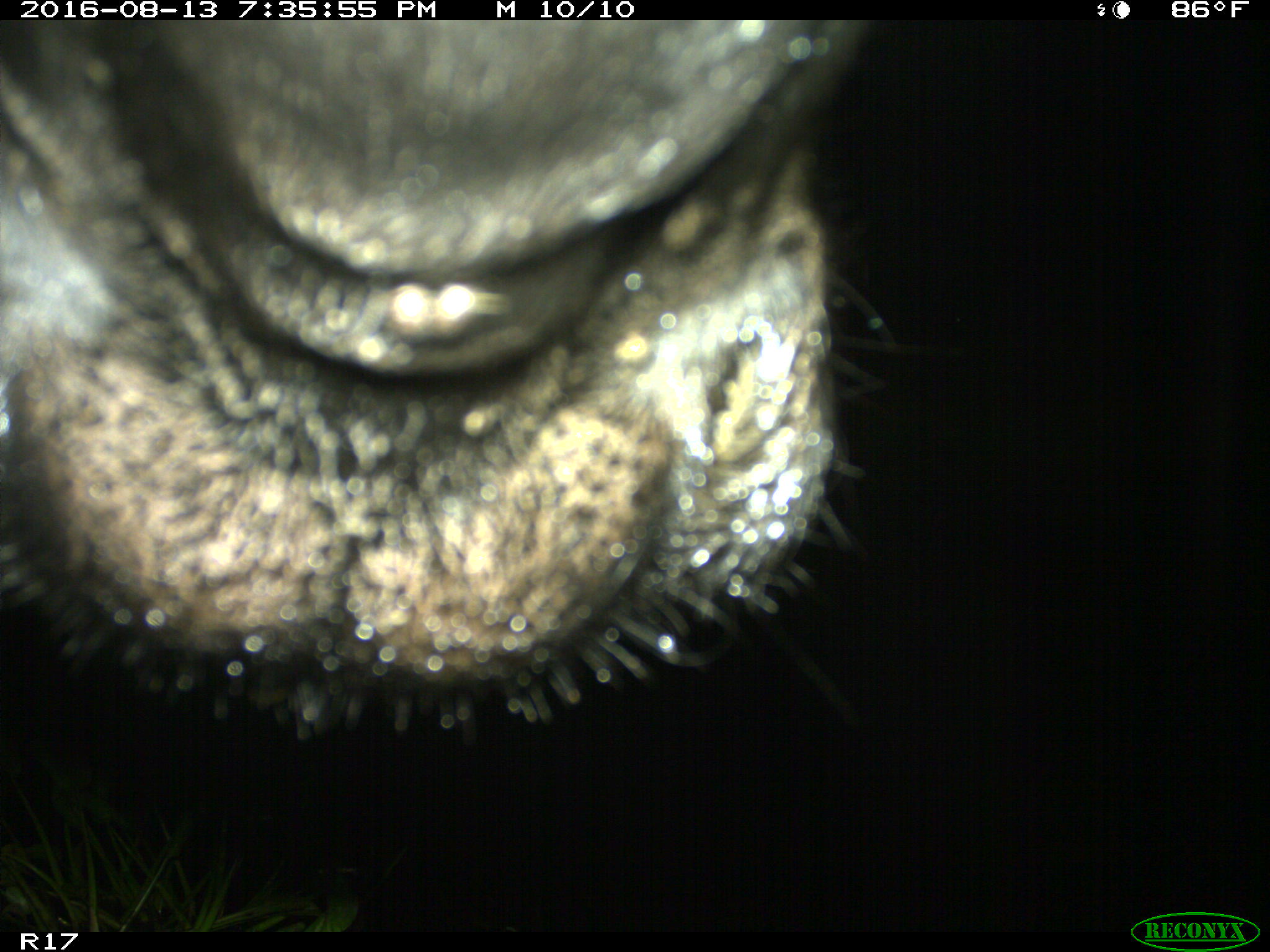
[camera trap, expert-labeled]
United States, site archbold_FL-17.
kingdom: Animalia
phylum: Chordata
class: Mammalia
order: Artiodactyla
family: Bovidae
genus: Bos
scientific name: Bos taurus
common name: domestic cow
Bos taurus (domestic cow).